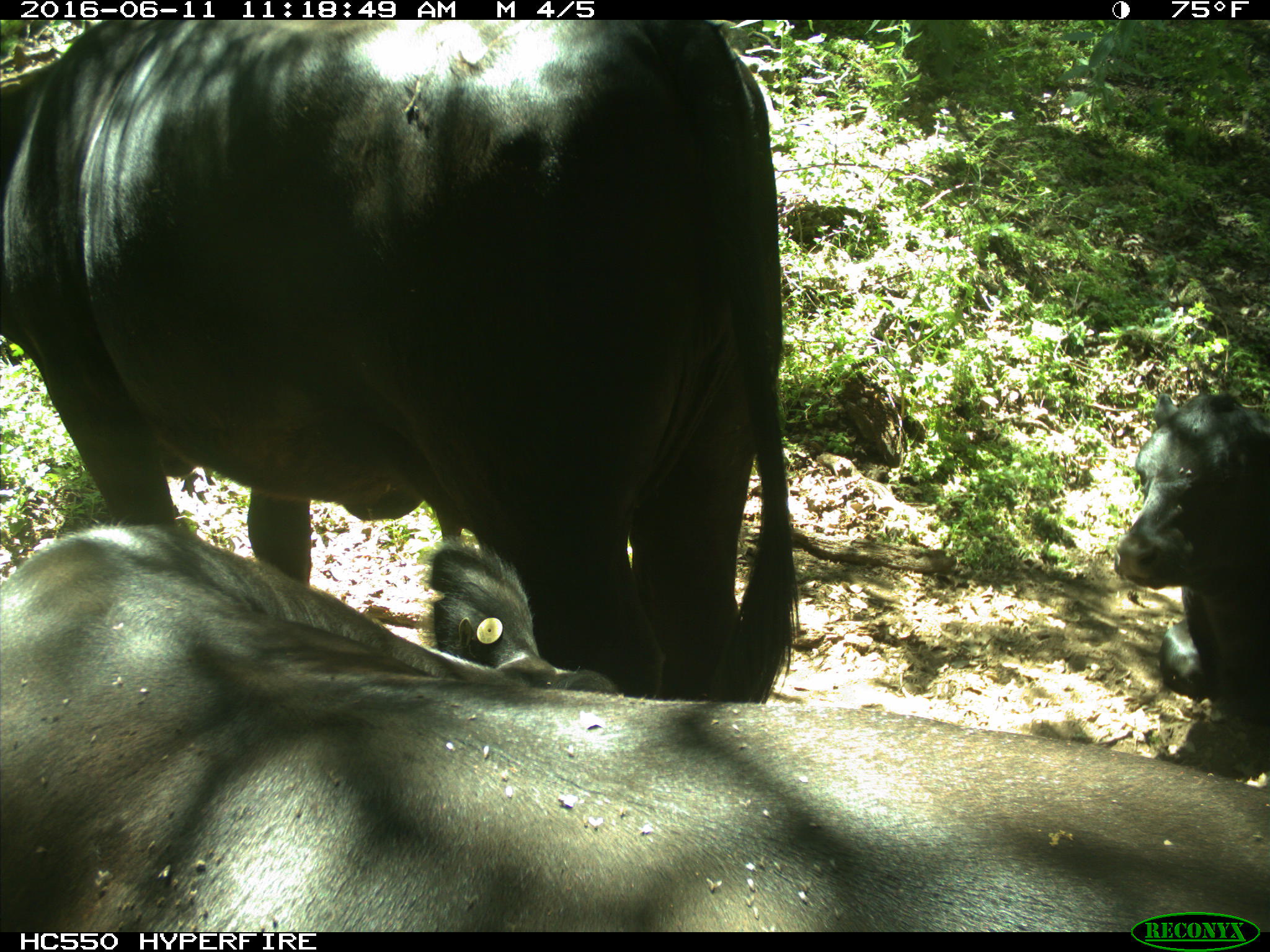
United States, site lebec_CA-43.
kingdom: Animalia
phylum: Chordata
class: Mammalia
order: Artiodactyla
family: Bovidae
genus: Bos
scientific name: Bos taurus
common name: domestic cow